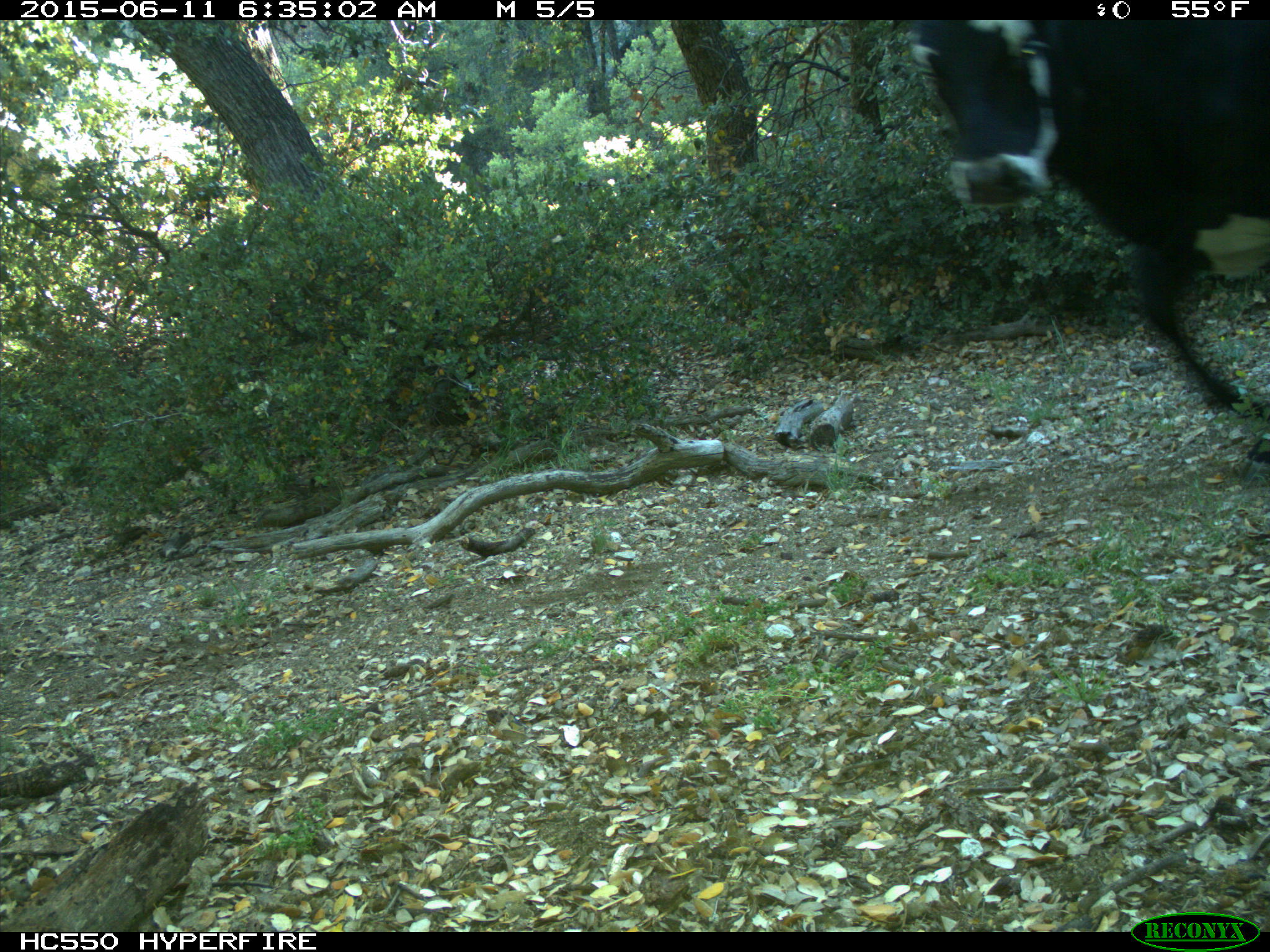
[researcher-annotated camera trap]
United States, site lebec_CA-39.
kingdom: Animalia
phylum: Chordata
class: Mammalia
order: Artiodactyla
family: Bovidae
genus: Bos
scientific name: Bos taurus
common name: domestic cow